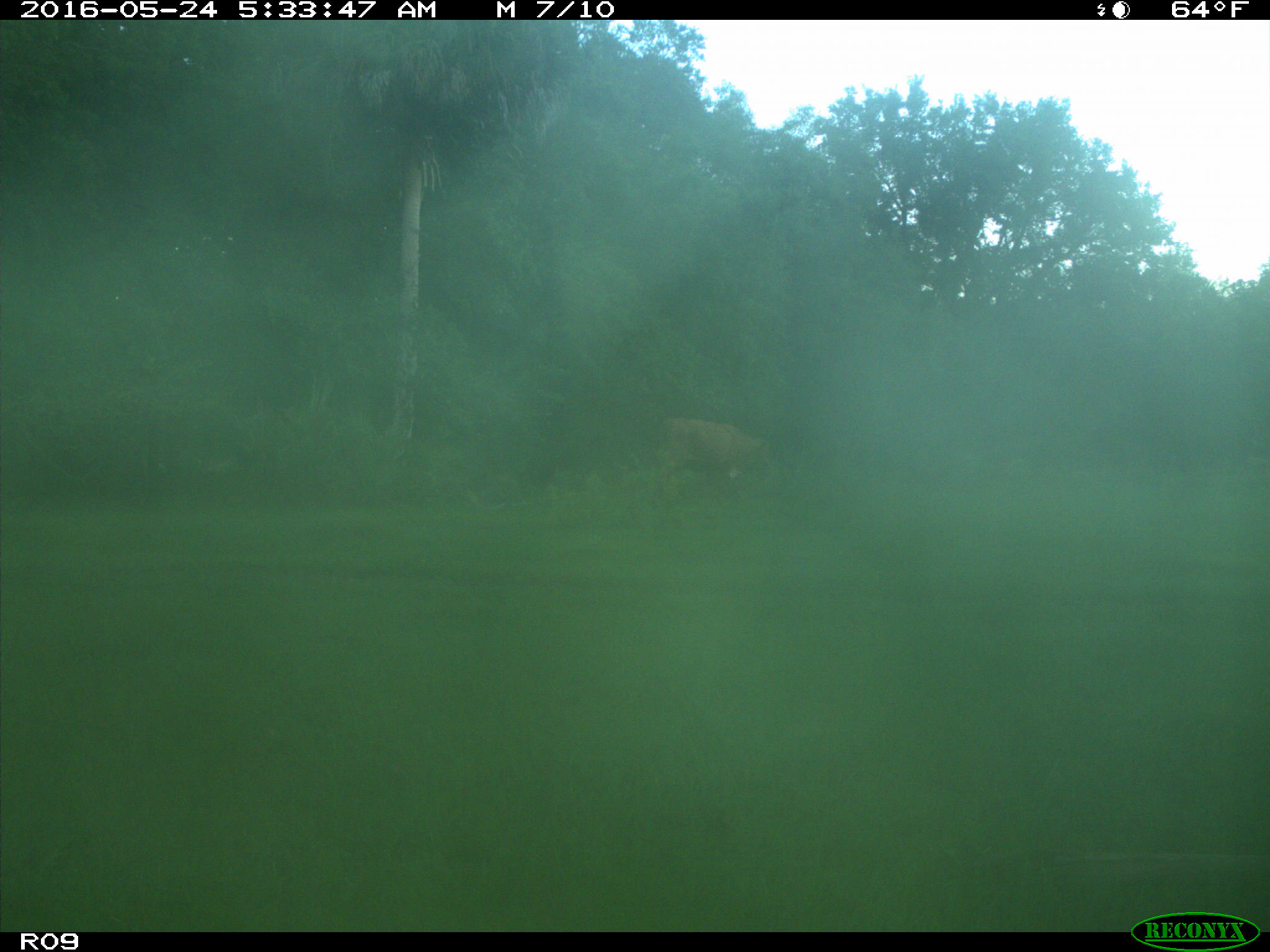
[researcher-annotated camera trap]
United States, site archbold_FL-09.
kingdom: Animalia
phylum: Chordata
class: Mammalia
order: Artiodactyla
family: Bovidae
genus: Bos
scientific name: Bos taurus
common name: domestic cow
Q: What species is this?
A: Bos taurus (domestic cow).